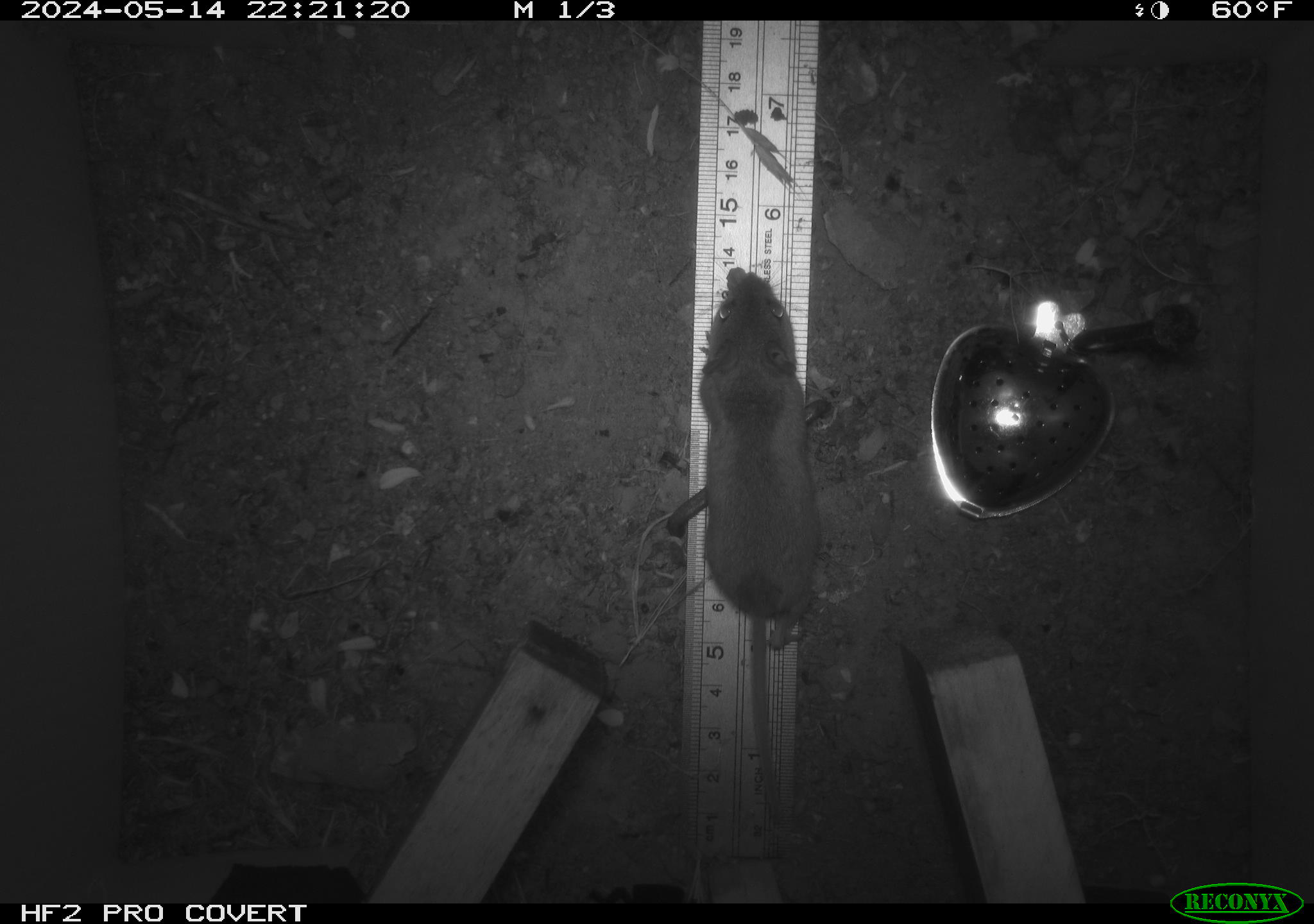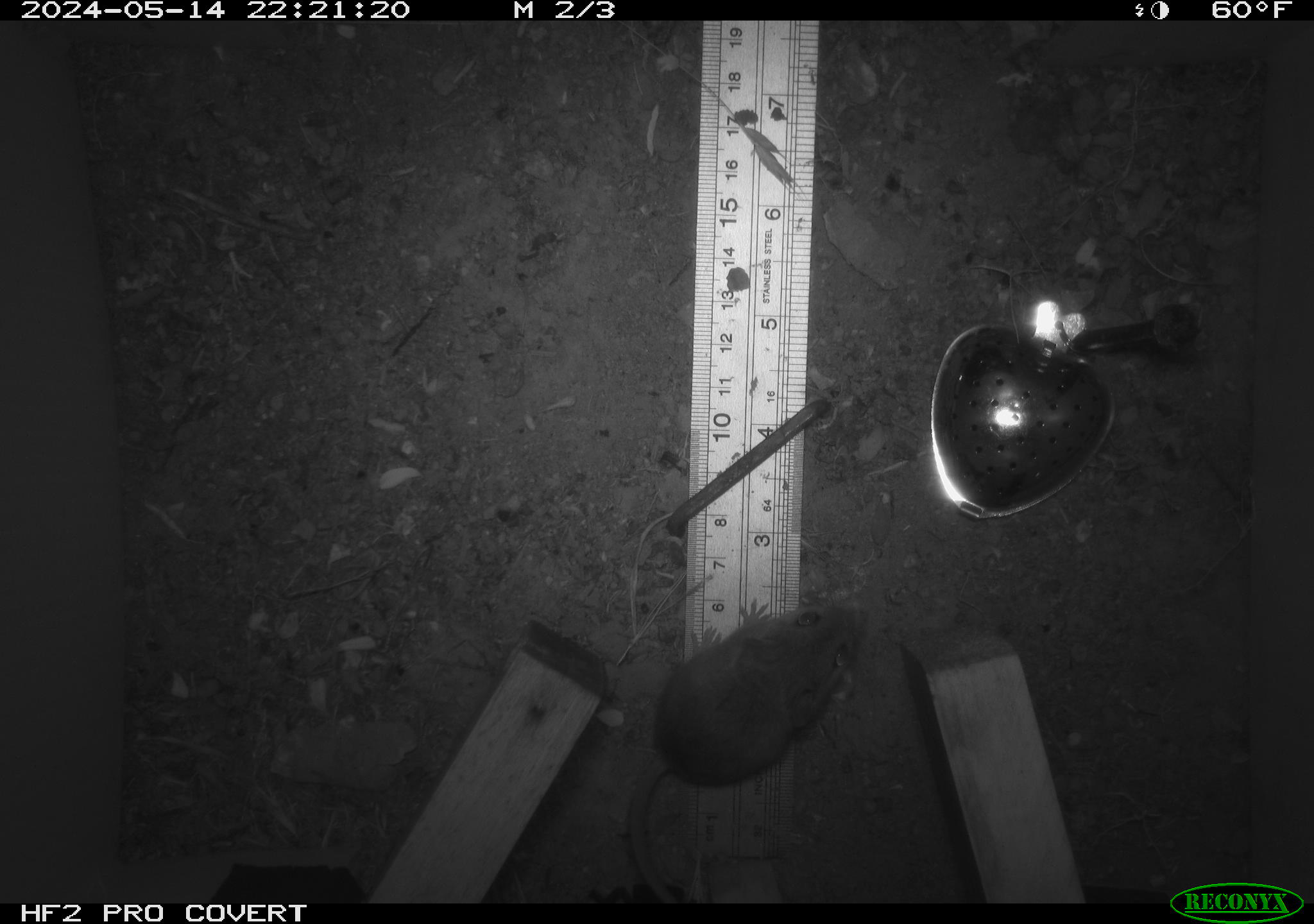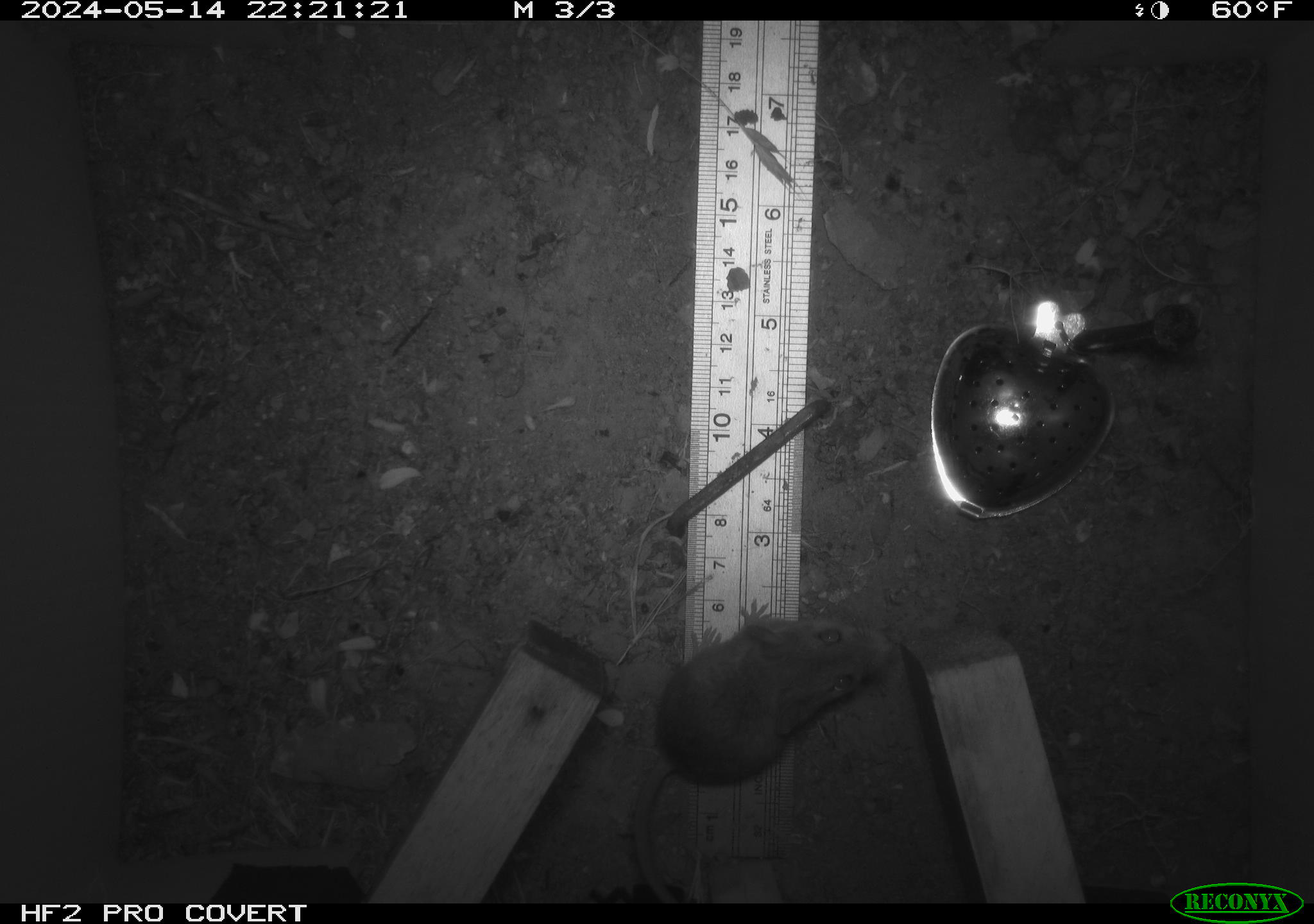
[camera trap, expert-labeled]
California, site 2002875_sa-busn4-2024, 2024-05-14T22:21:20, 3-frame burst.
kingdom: Animalia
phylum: Chordata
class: Mammalia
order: Rodentia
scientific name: Rodentia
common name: rodent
Rodent (Rodentia).